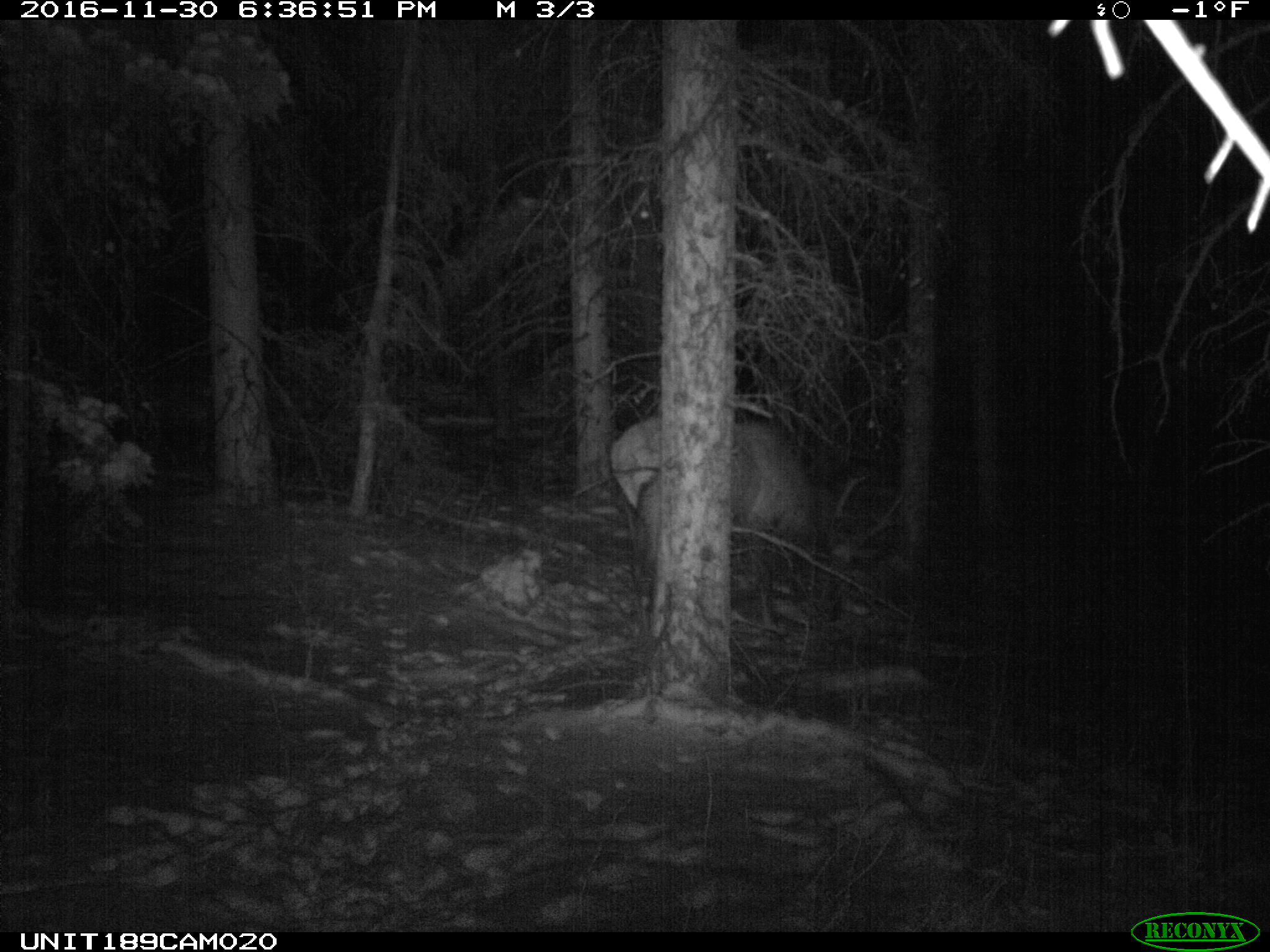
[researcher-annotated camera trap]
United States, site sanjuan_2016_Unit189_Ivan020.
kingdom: Animalia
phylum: Chordata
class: Mammalia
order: Artiodactyla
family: Cervidae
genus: Cervus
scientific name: Cervus elaphus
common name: red deer